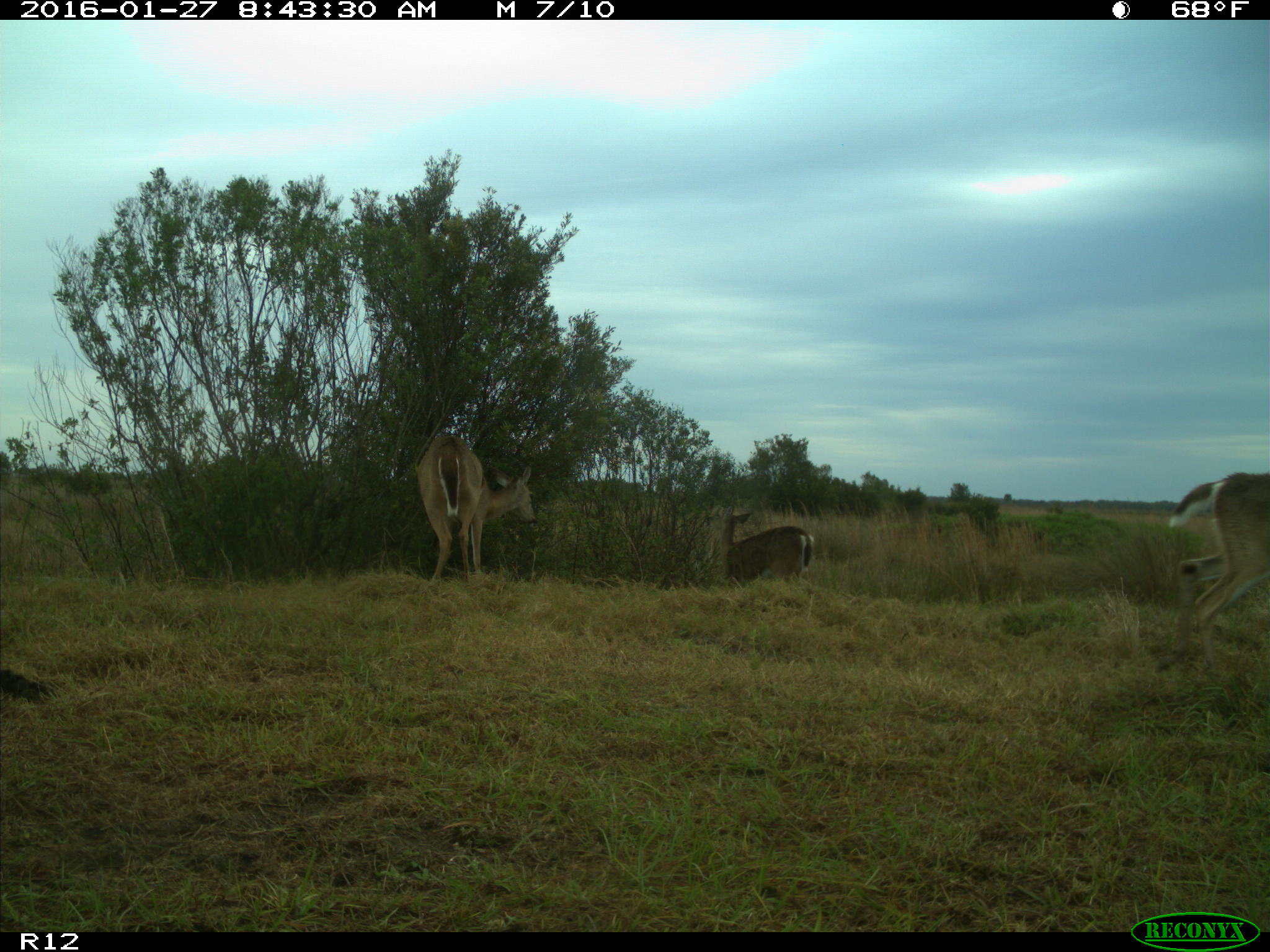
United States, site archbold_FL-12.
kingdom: Animalia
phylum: Chordata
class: Mammalia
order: Artiodactyla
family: Cervidae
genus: Odocoileus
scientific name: Odocoileus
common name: deer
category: unidentified deer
Unidentified deer (deer) (Odocoileus).